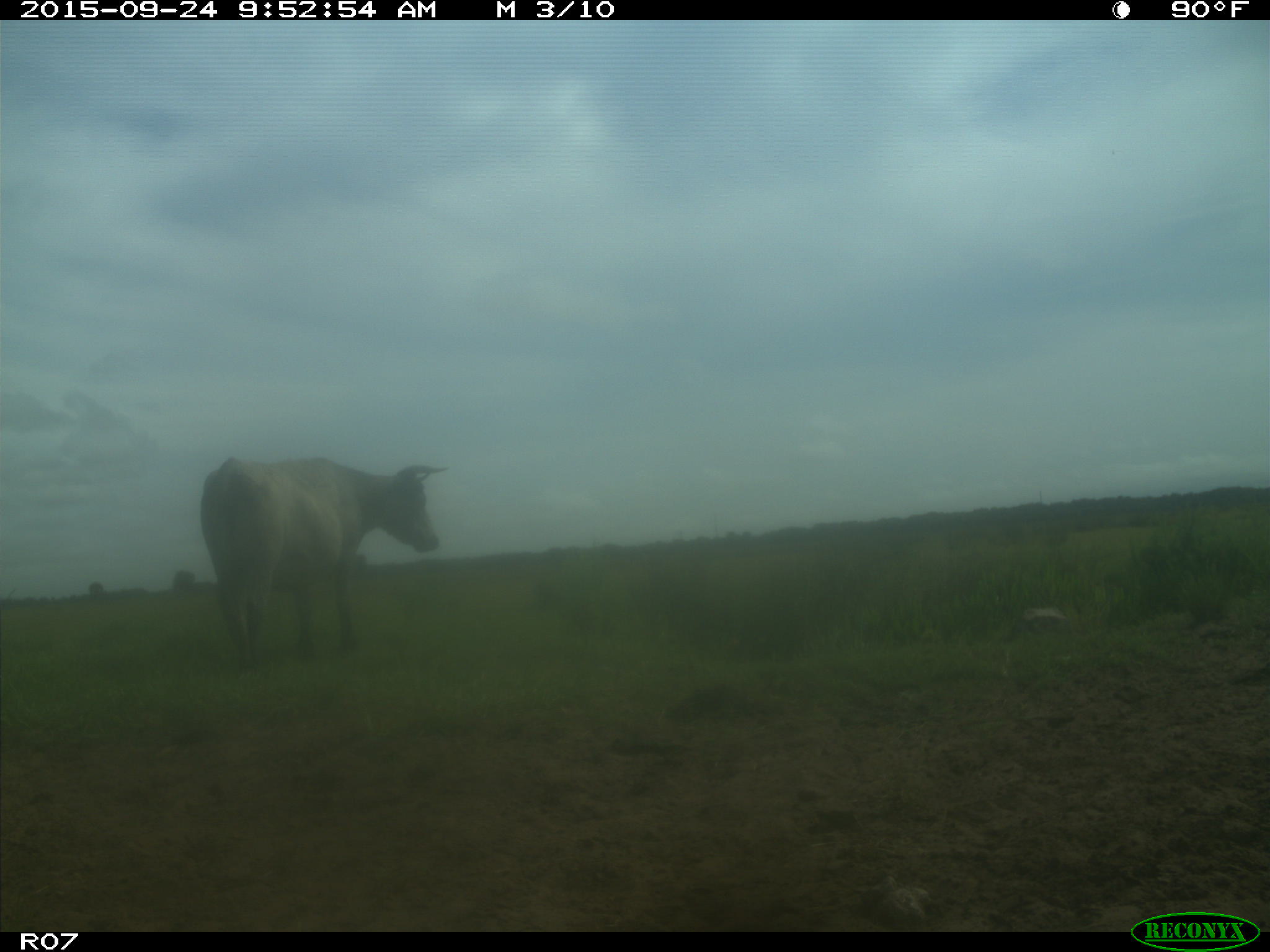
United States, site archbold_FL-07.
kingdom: Animalia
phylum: Chordata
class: Mammalia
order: Artiodactyla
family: Bovidae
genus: Bos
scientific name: Bos taurus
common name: domestic cow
Bos taurus (domestic cow).